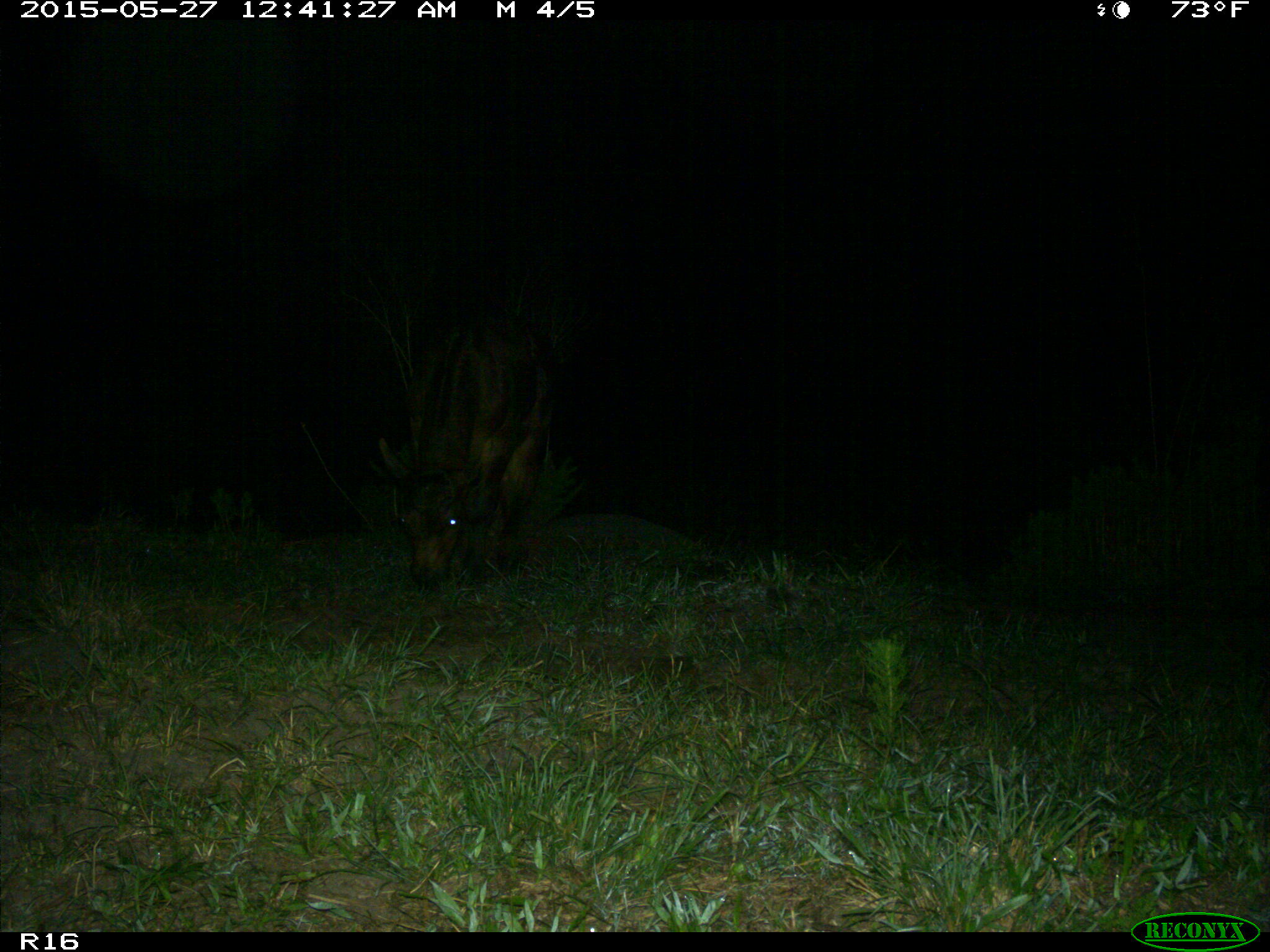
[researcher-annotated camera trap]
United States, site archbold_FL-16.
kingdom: Animalia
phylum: Chordata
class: Mammalia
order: Artiodactyla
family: Bovidae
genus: Bos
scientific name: Bos taurus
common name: domestic cow